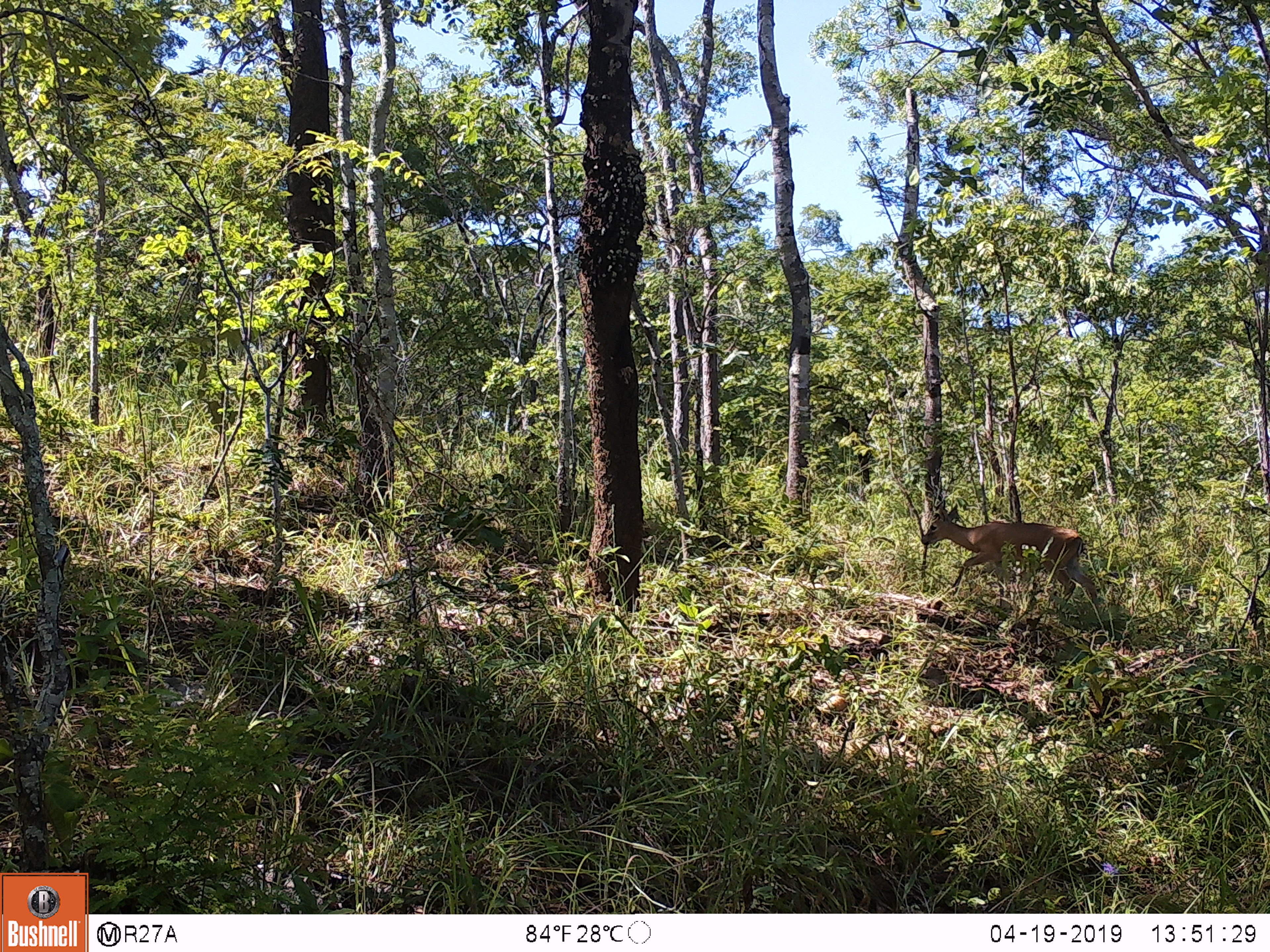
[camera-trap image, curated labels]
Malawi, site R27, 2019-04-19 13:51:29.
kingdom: Animalia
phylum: Chordata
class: Mammalia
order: Artiodactyla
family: Bovidae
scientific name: Antilopinae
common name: small antelope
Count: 1.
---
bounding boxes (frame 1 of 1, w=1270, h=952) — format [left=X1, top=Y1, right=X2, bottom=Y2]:
small antelope: [left=892, top=485, right=1106, bottom=626]